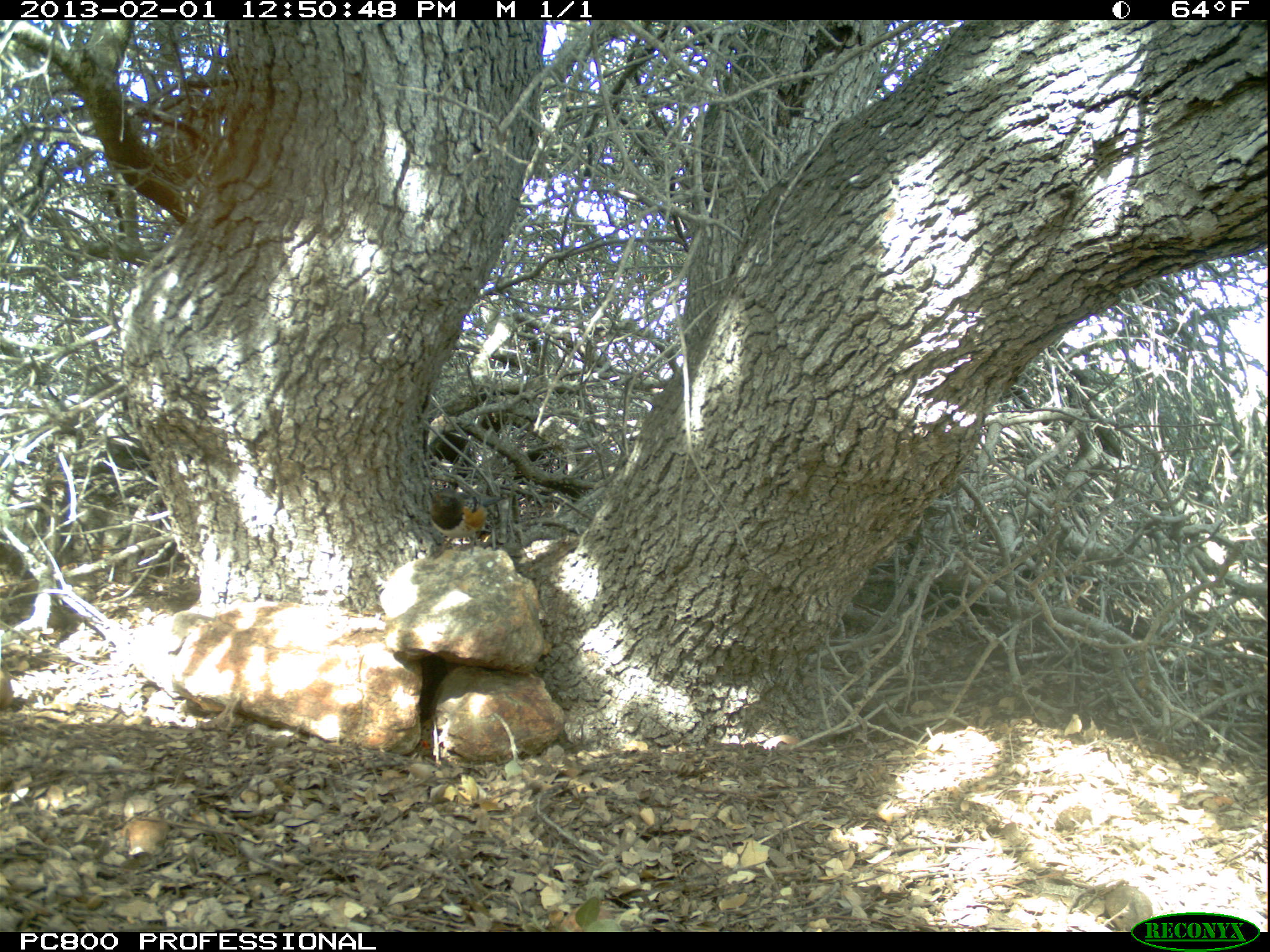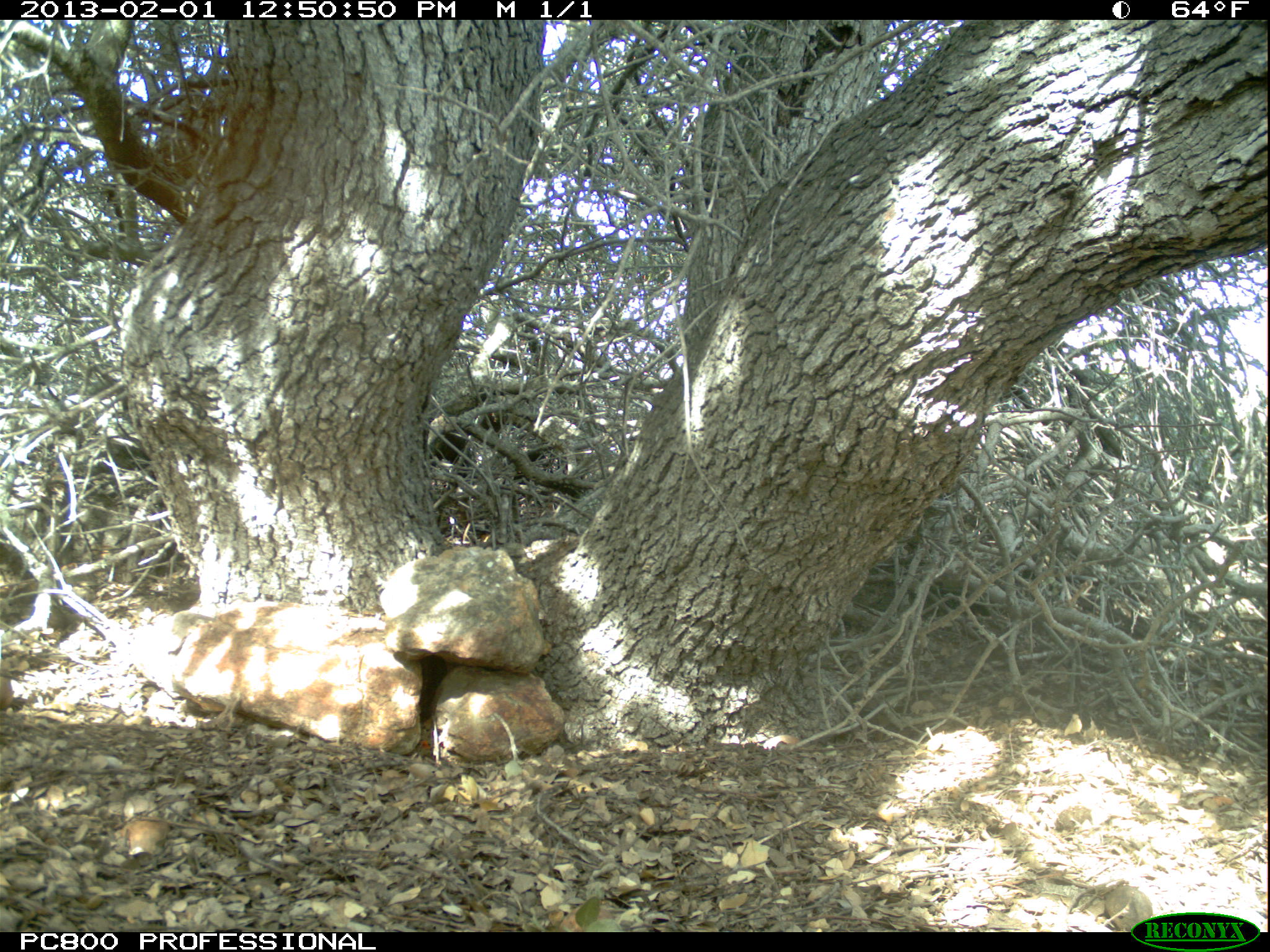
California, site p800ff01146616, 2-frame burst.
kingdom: Animalia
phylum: Chordata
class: Aves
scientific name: Aves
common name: bird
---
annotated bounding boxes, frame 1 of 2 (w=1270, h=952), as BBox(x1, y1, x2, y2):
bird: BBox(426, 489, 508, 562)